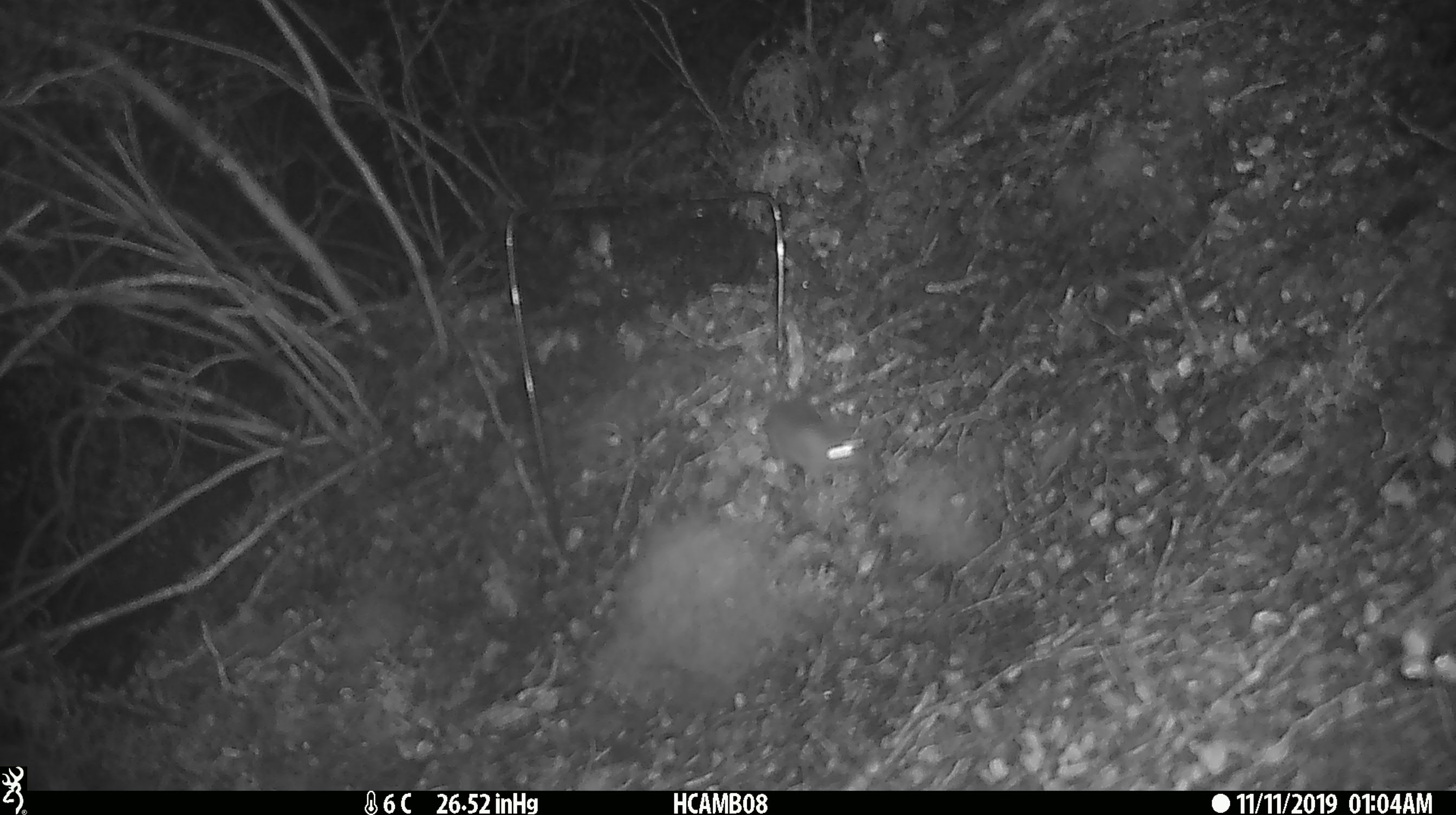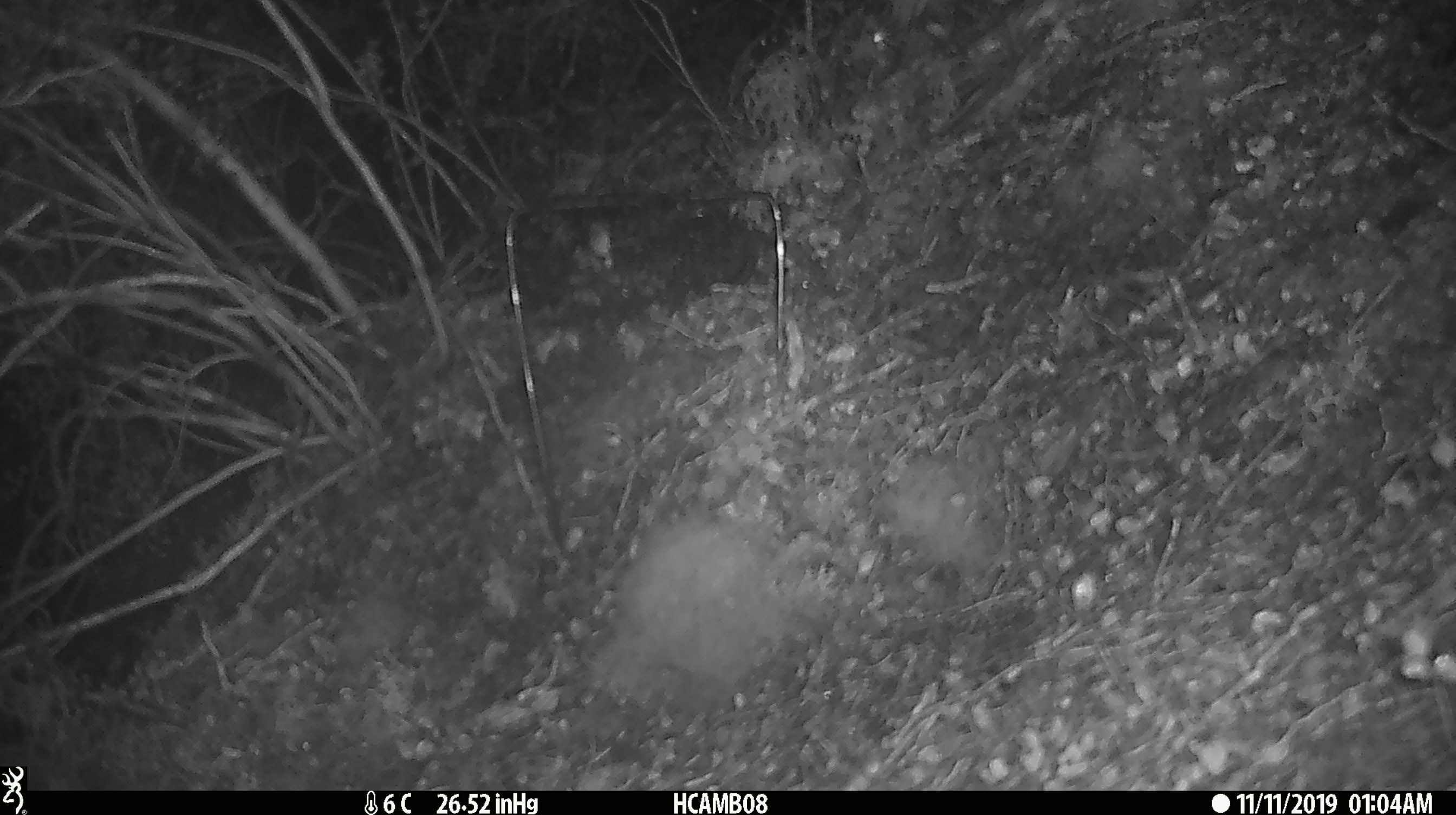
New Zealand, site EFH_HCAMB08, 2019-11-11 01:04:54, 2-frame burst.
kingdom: Animalia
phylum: Chordata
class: Mammalia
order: Rodentia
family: Muridae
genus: Mus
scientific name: Mus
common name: mouse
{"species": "mouse (Mus)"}